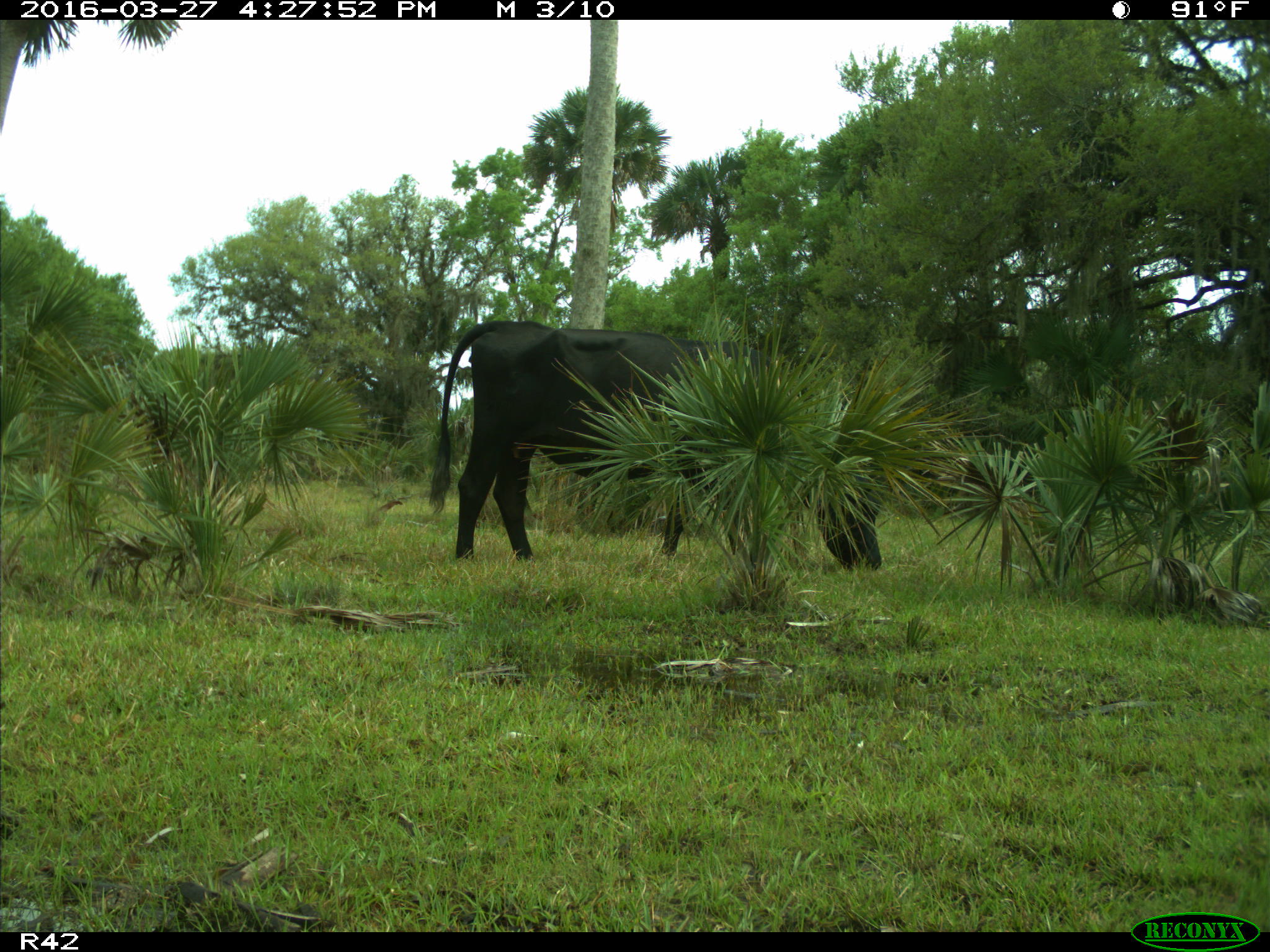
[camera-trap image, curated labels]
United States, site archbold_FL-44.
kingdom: Animalia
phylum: Chordata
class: Mammalia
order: Artiodactyla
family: Bovidae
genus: Bos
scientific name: Bos taurus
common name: domestic cow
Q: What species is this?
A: Bos taurus (domestic cow).